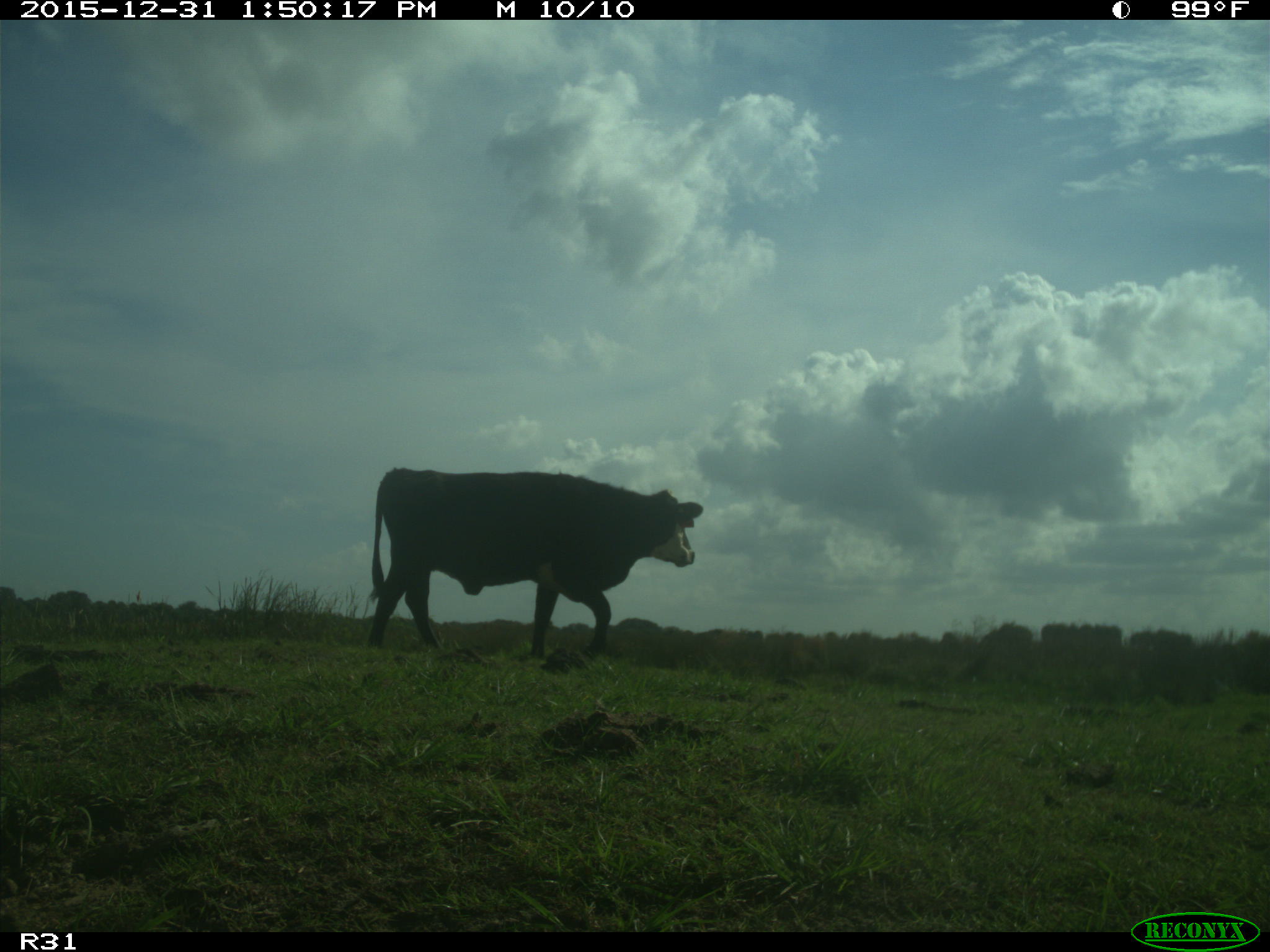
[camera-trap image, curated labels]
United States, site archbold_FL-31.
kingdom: Animalia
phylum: Chordata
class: Mammalia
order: Artiodactyla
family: Bovidae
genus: Bos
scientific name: Bos taurus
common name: domestic cow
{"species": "Bos taurus (domestic cow)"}